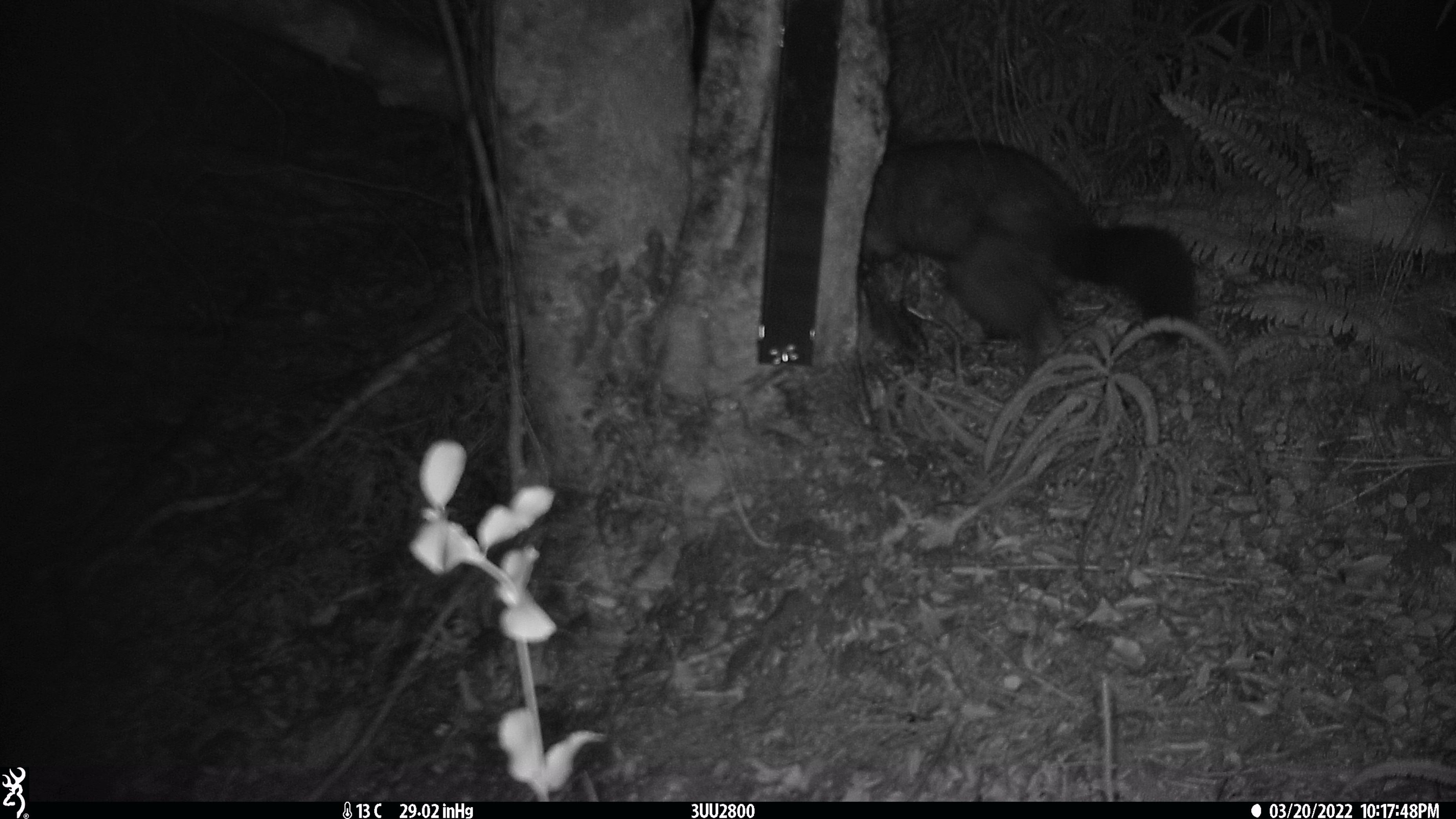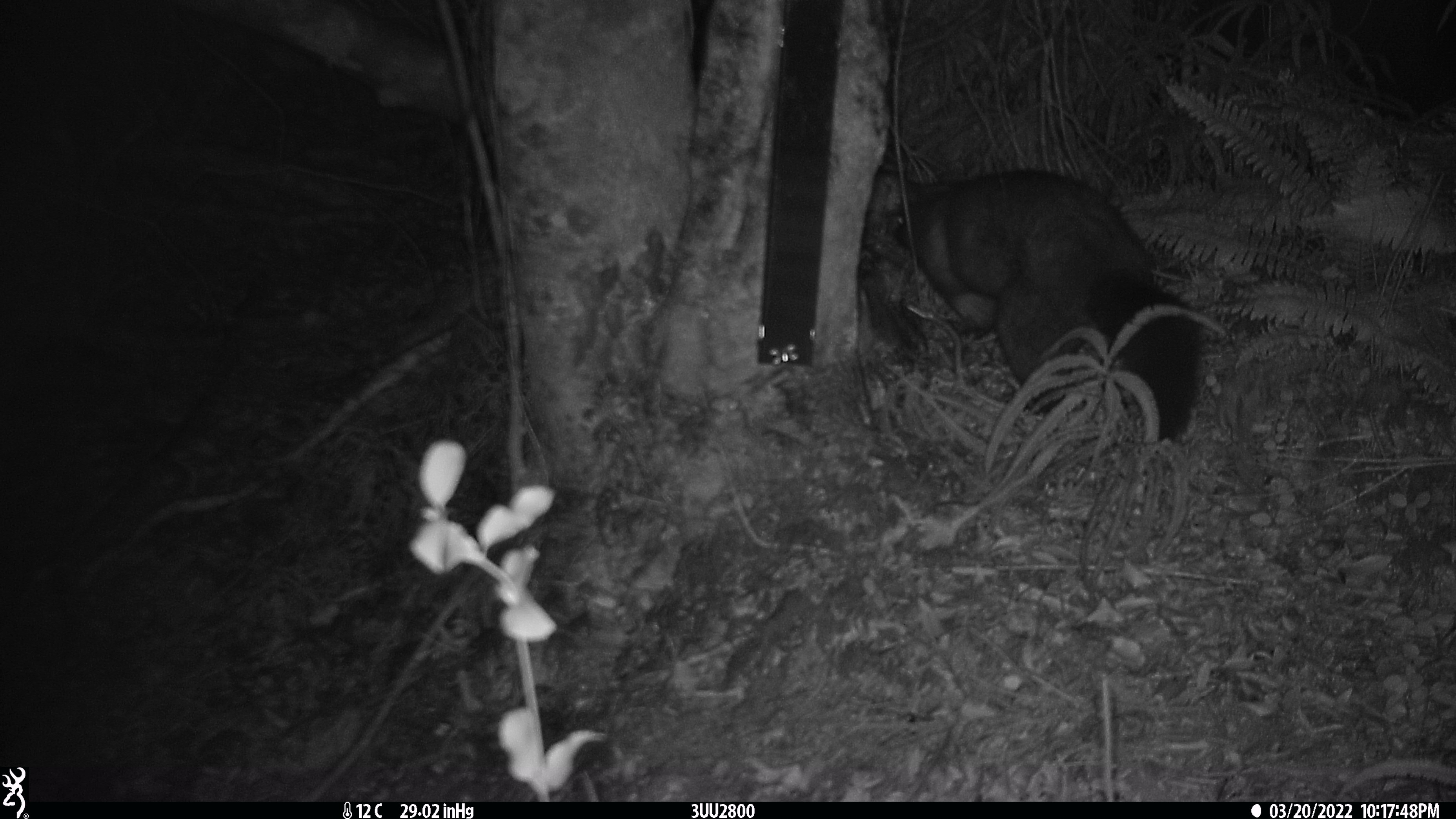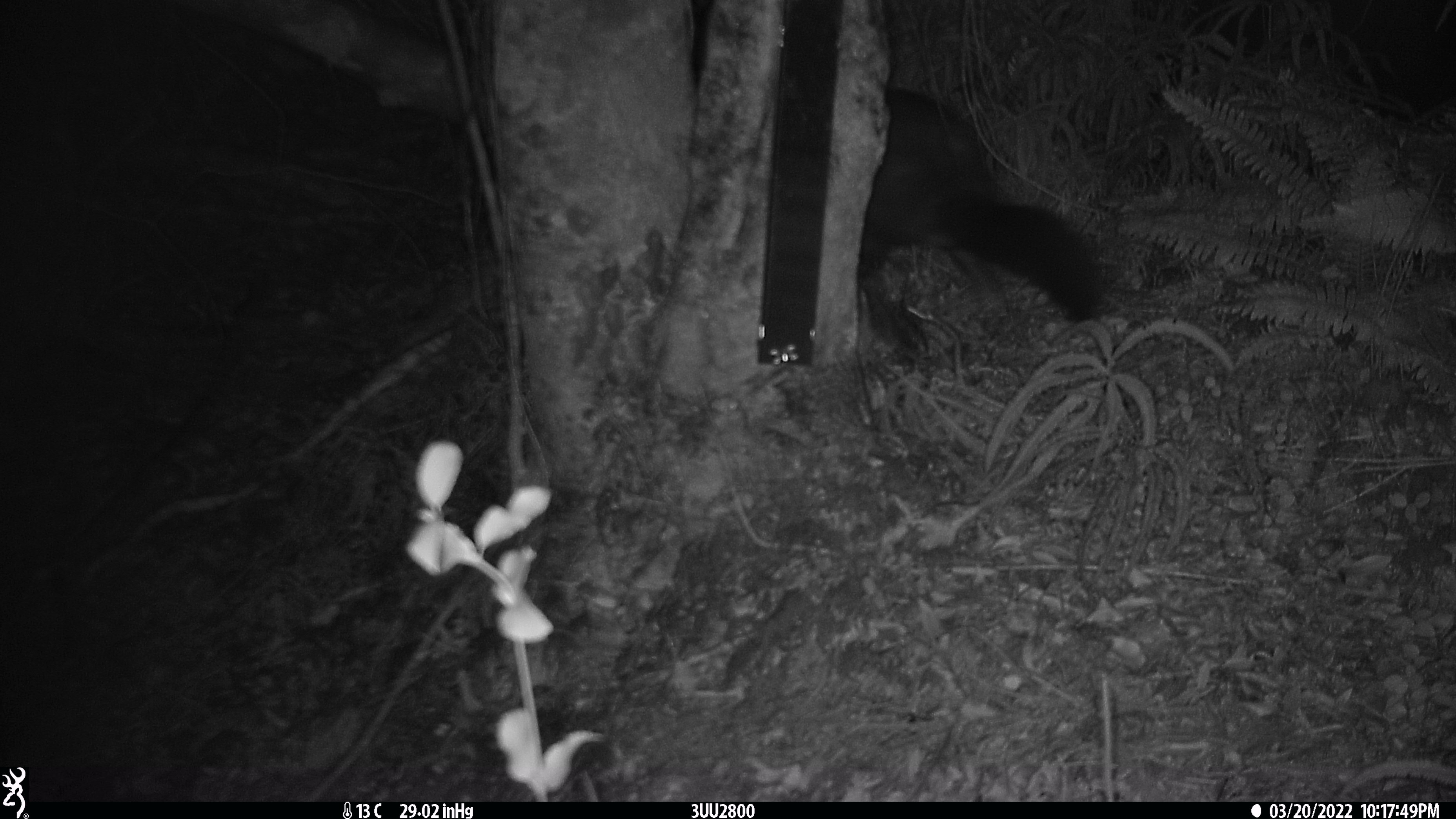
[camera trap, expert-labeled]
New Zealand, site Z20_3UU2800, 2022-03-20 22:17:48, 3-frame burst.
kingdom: Animalia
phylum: Chordata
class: Mammalia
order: Diprotodontia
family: Phalangeridae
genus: Trichosurus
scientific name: Trichosurus vulpecula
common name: common brushtail possum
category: possum